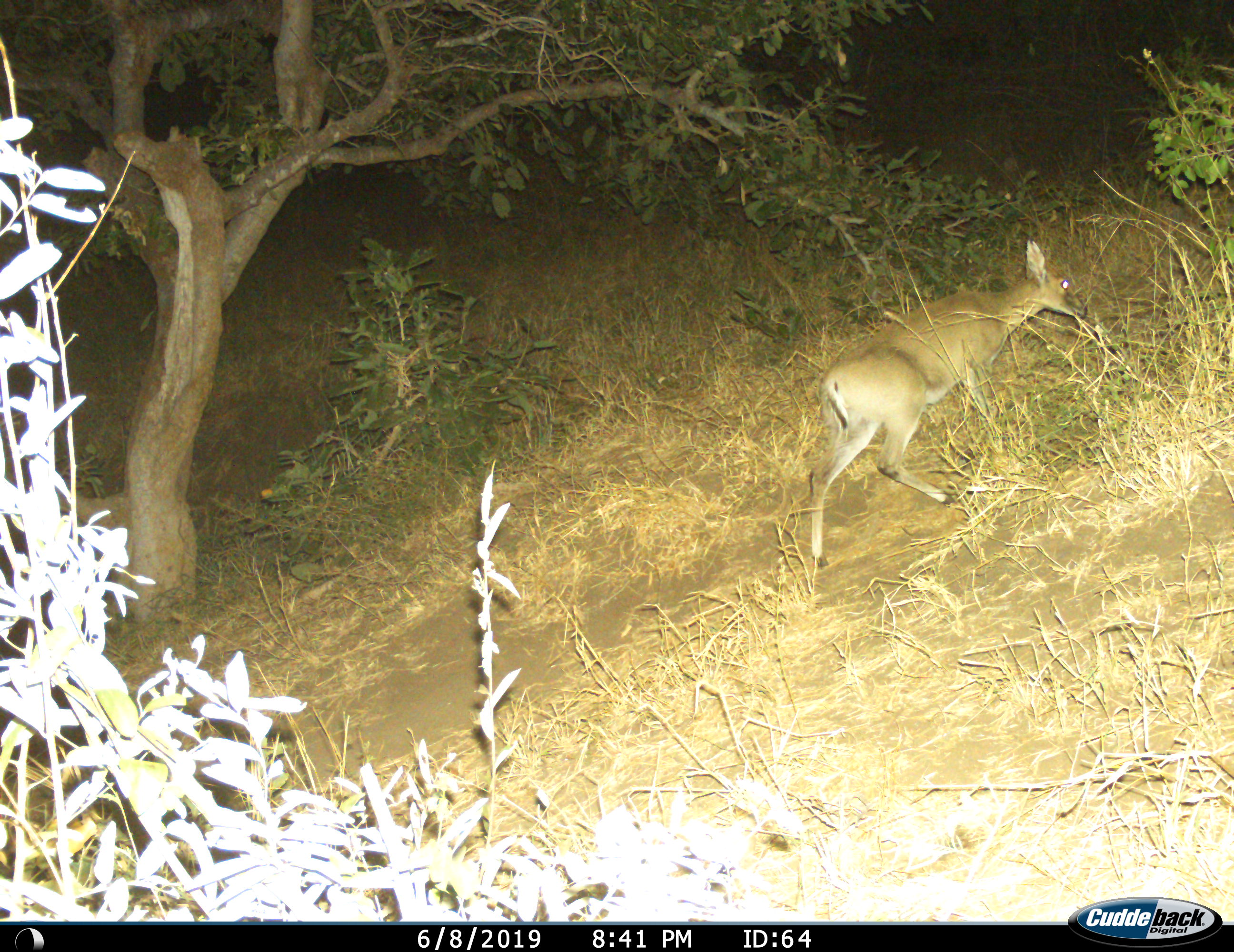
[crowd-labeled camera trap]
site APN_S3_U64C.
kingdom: Animalia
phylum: Chordata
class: Mammalia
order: Artiodactyla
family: Bovidae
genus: Sylvicapra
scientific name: Sylvicapra grimmia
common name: common duiker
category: duikercommongrey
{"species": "duikercommongrey (common duiker) (Sylvicapra grimmia)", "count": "1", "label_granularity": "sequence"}